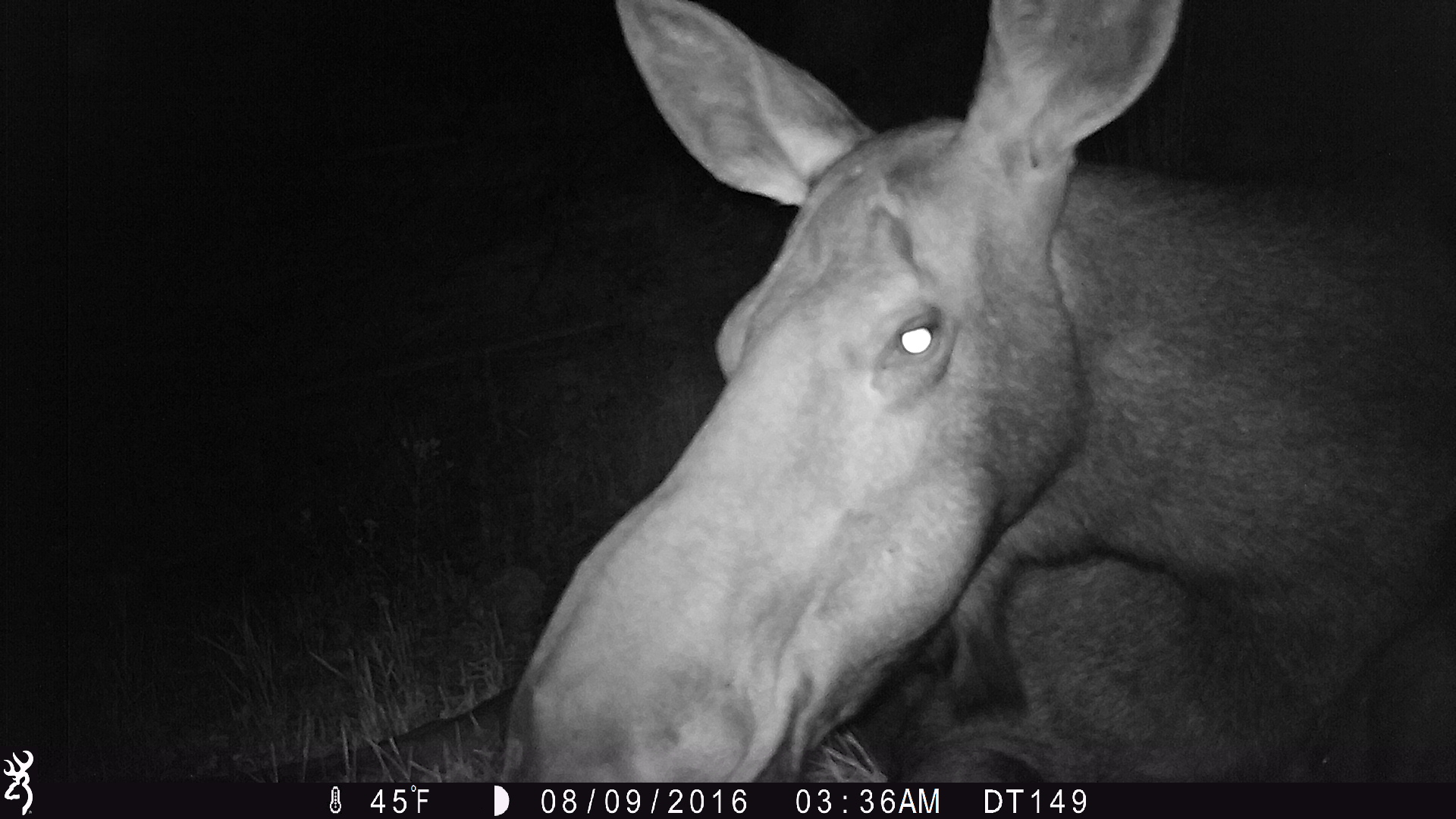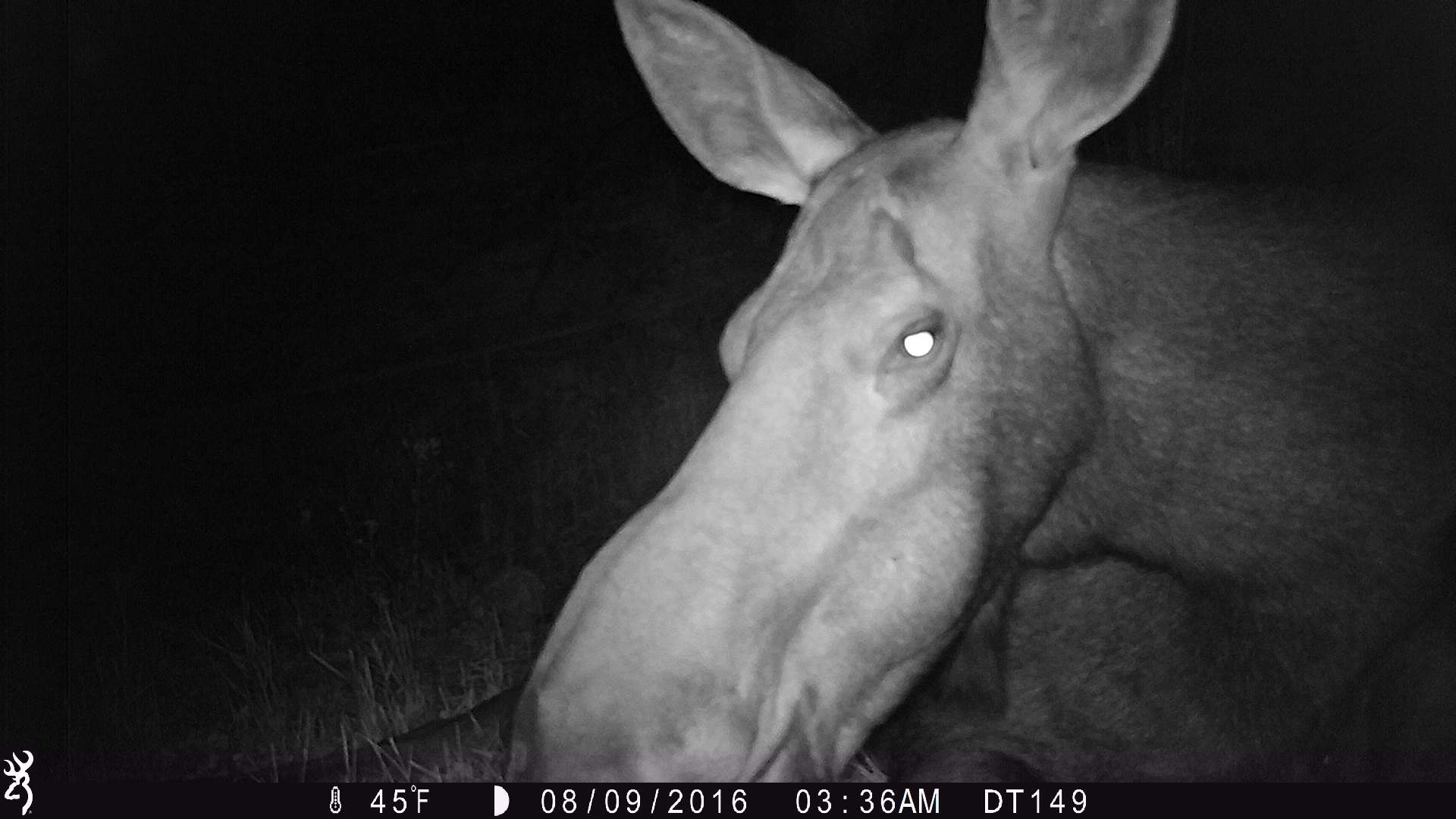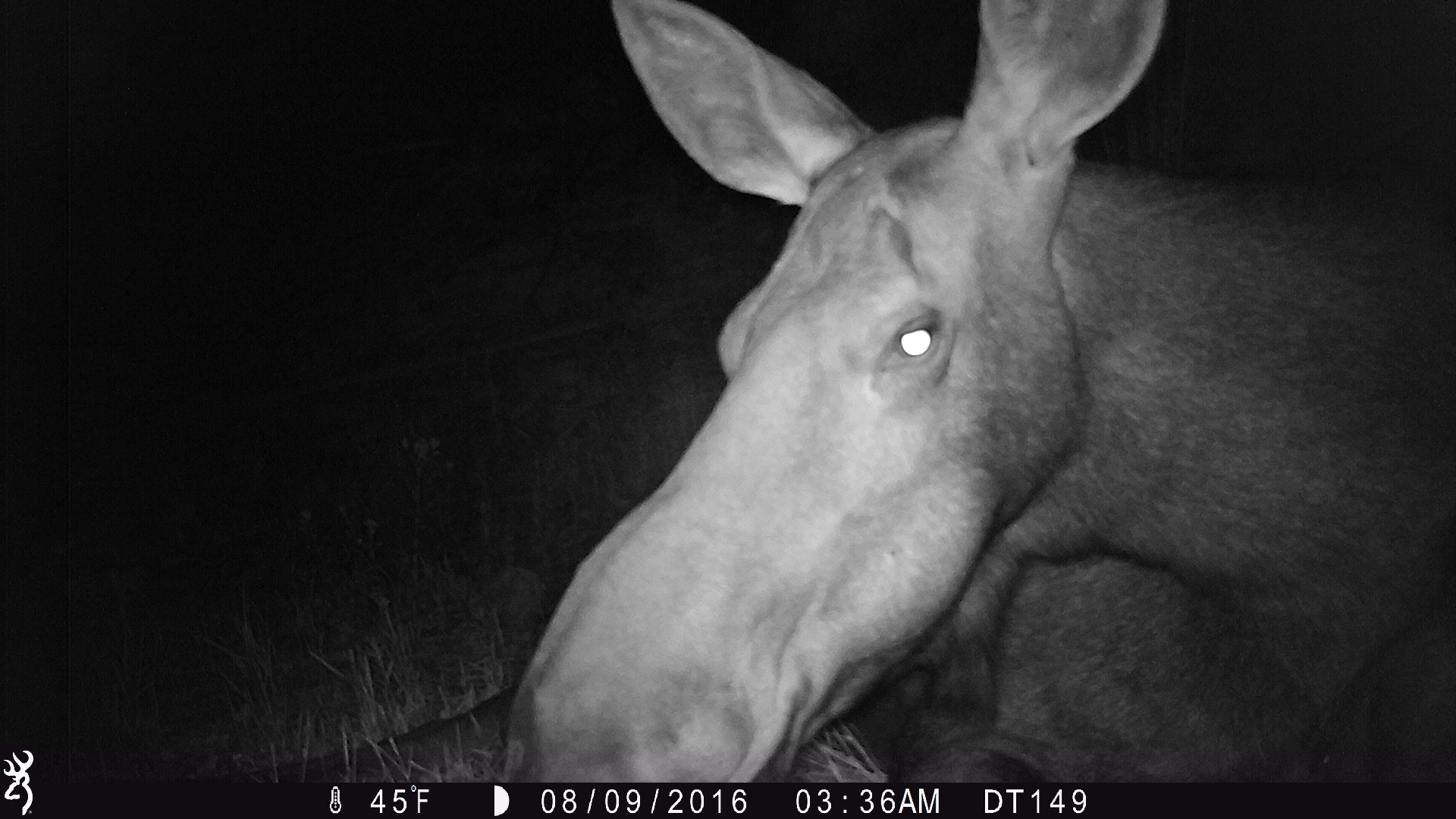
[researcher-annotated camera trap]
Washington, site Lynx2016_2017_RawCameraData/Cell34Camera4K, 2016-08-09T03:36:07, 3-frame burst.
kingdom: Animalia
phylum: Chordata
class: Mammalia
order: Artiodactyla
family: Cervidae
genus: Alces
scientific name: Alces alces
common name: moose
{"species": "Alces alces (moose)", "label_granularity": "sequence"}